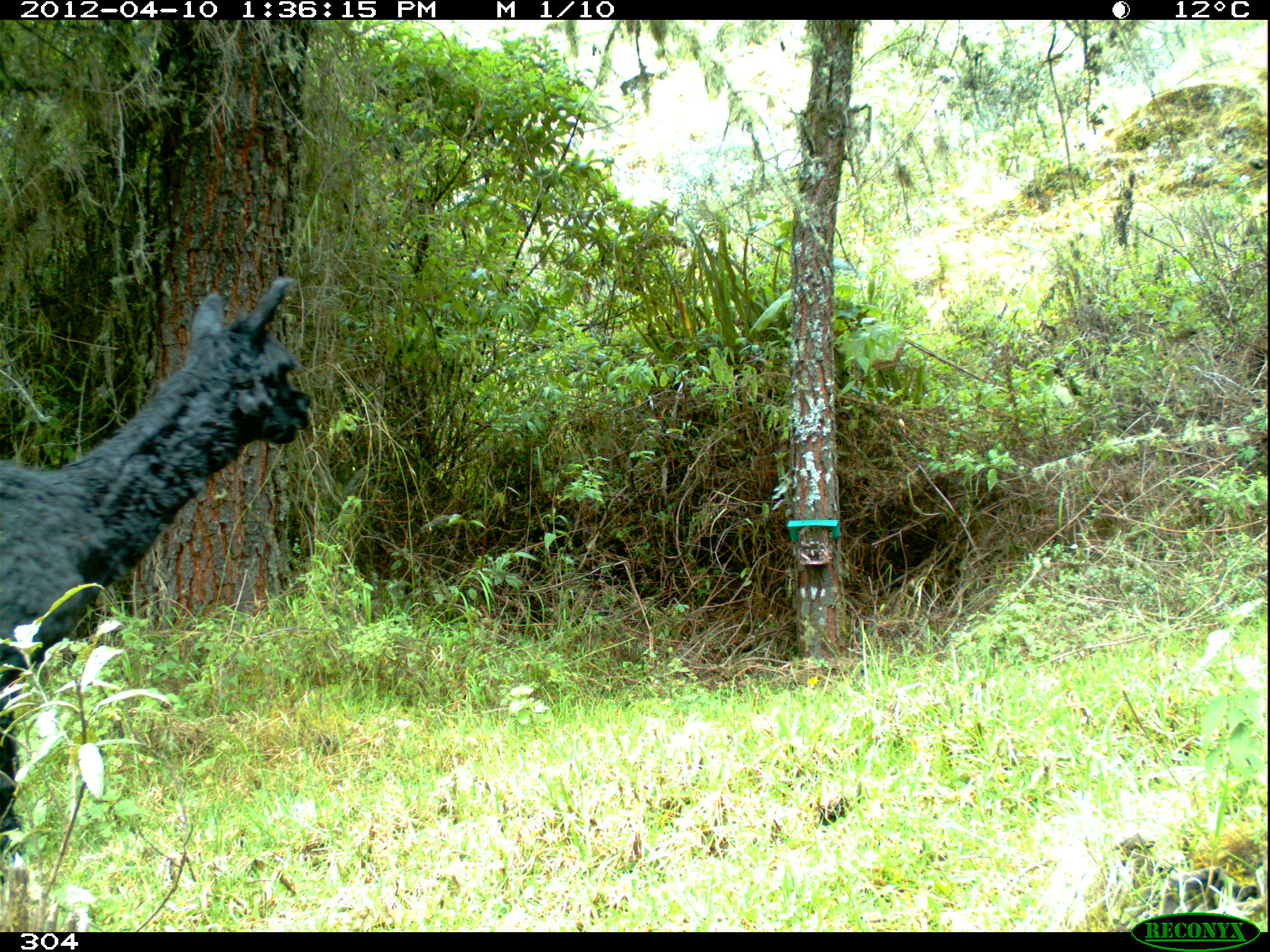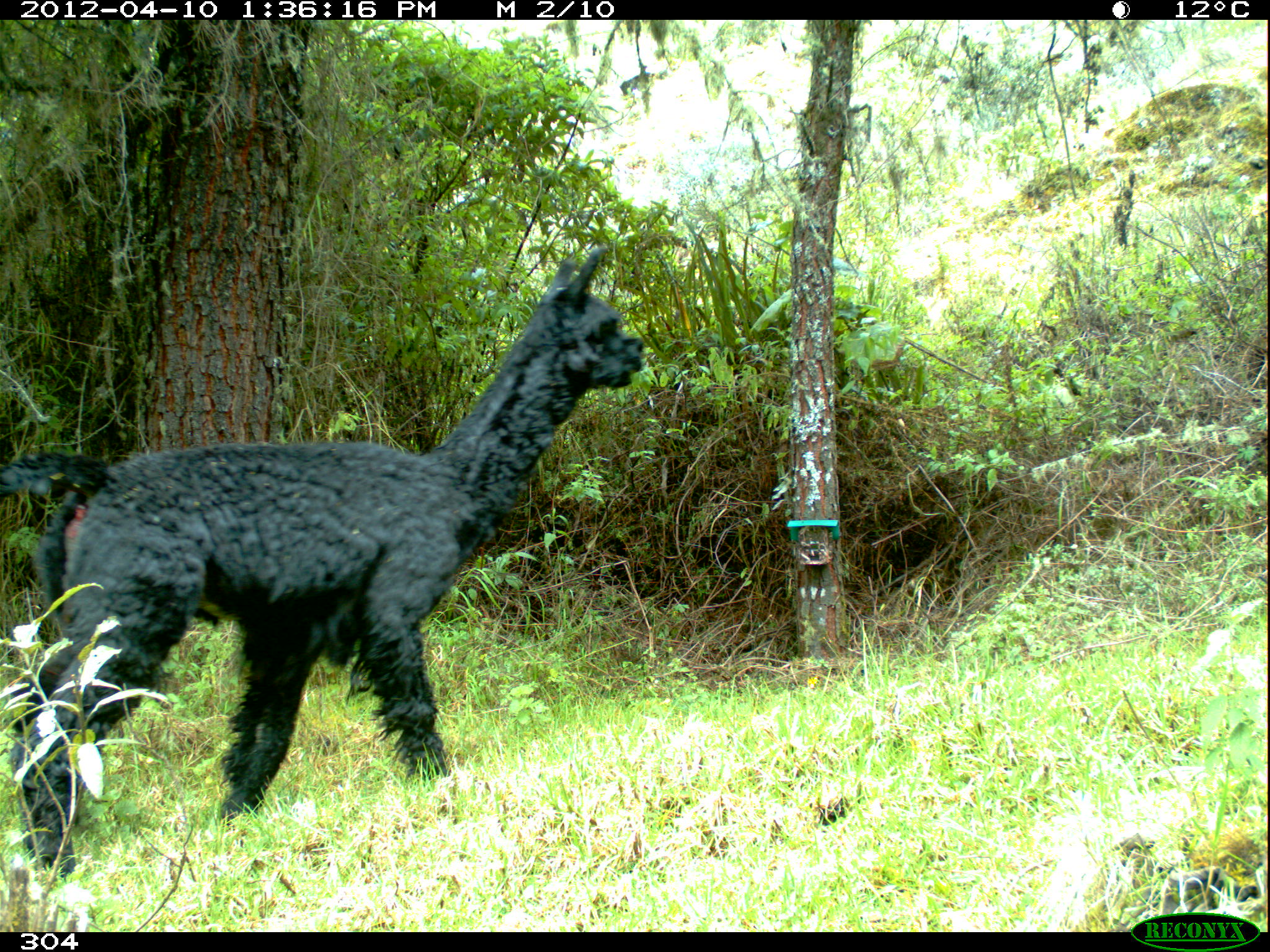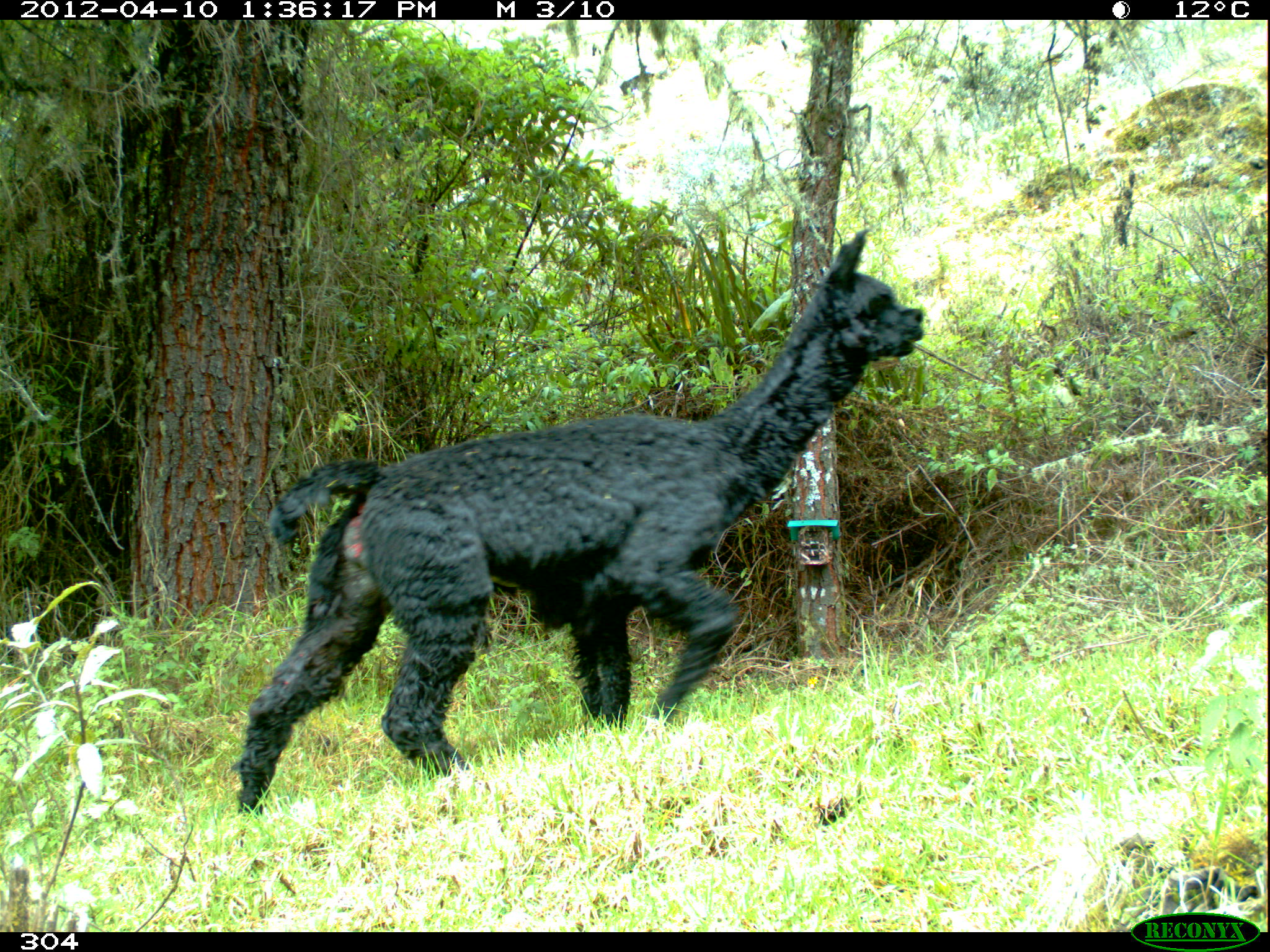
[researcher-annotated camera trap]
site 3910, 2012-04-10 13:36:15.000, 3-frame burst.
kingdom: Animalia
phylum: Chordata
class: Mammalia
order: Artiodactyla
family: Camelidae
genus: Vicugna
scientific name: Vicugna pacos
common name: alpaca